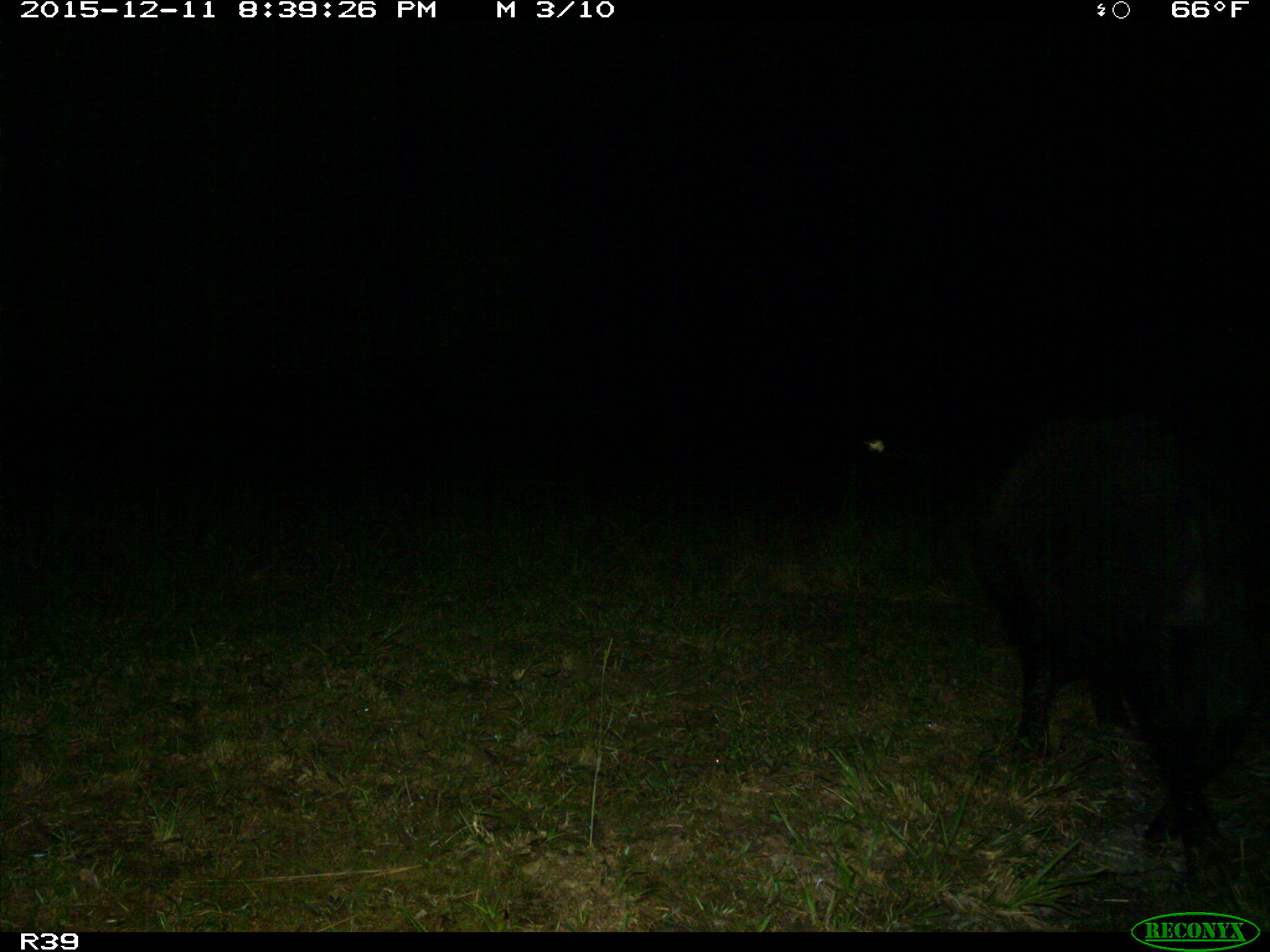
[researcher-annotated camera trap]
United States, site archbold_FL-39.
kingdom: Animalia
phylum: Chordata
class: Mammalia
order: Artiodactyla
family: Suidae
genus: Sus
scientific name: Sus scrofa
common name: wild boar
Sus scrofa (wild boar).